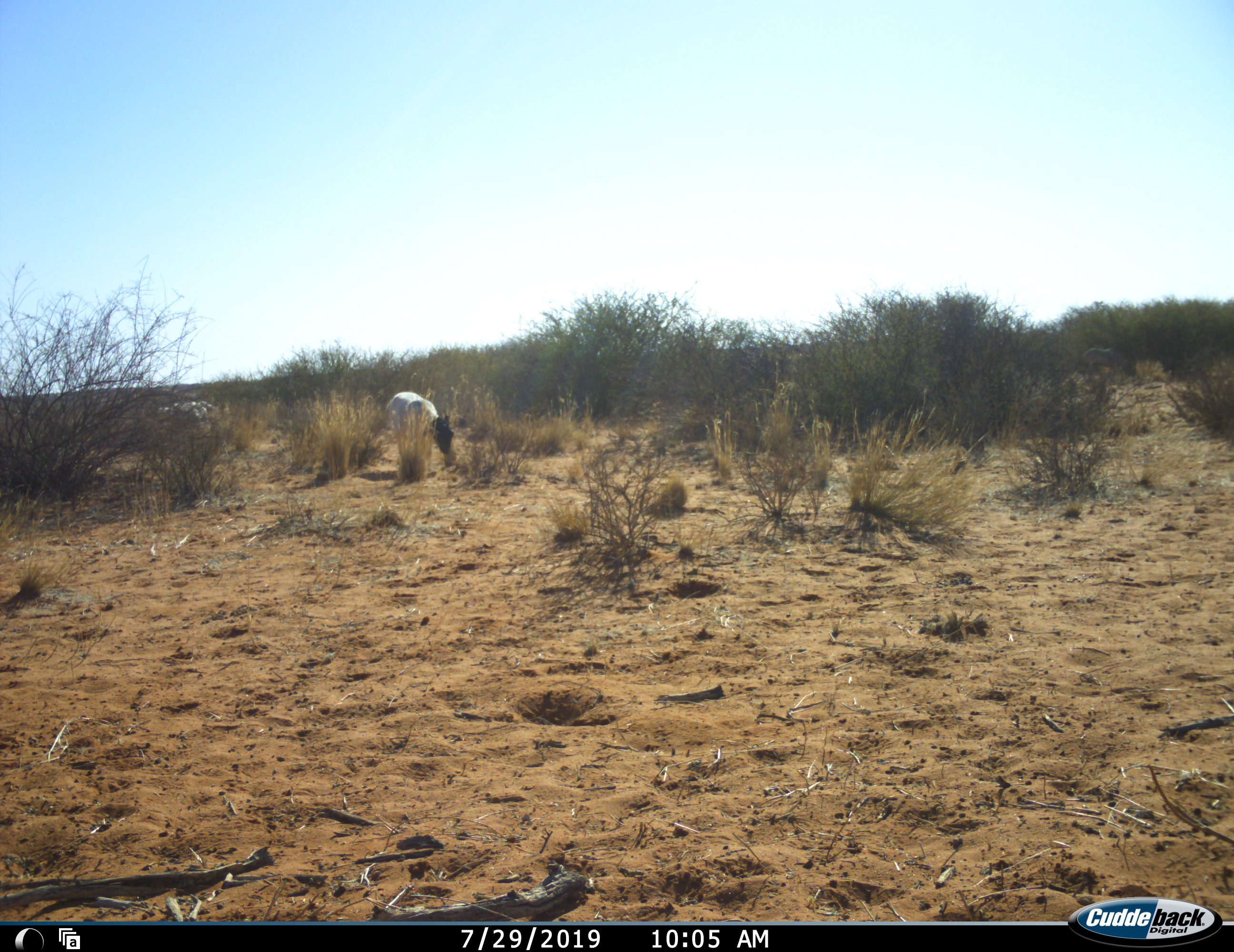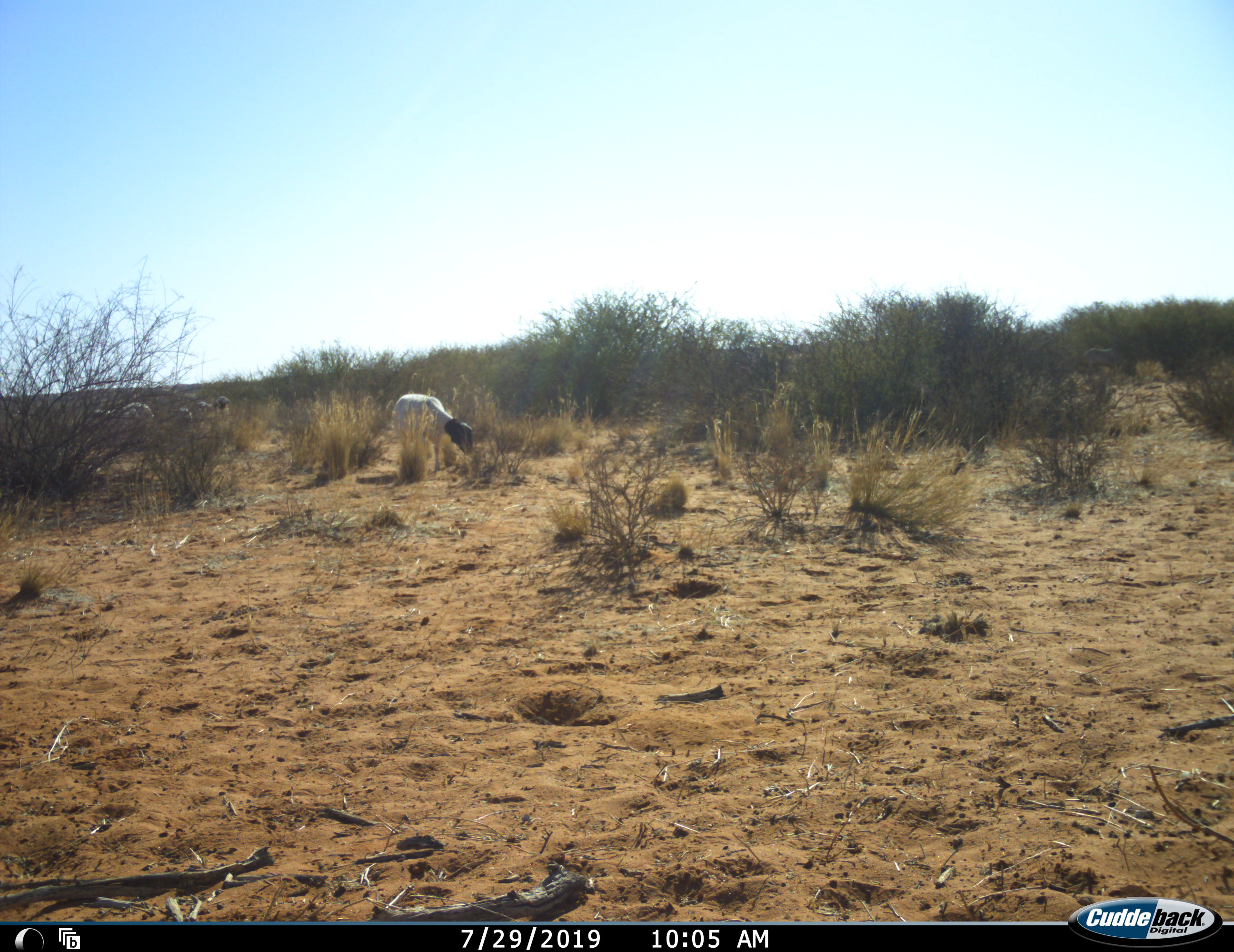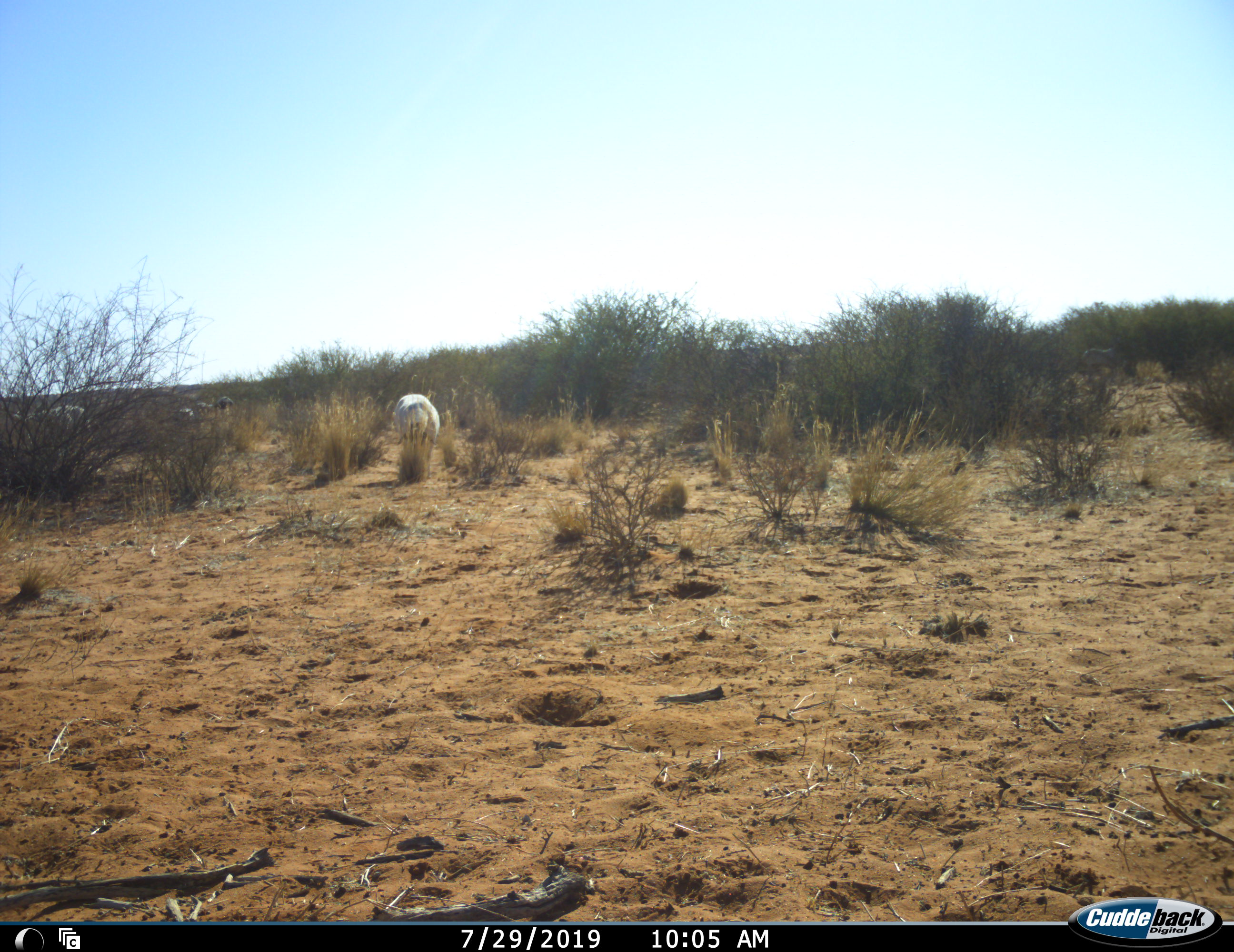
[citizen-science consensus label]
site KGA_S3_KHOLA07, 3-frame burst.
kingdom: Animalia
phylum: Chordata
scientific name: Vertebrata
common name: domestic animal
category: domesticanimal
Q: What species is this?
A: Domesticanimal (domestic animal) (Vertebrata).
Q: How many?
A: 5.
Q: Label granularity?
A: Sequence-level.